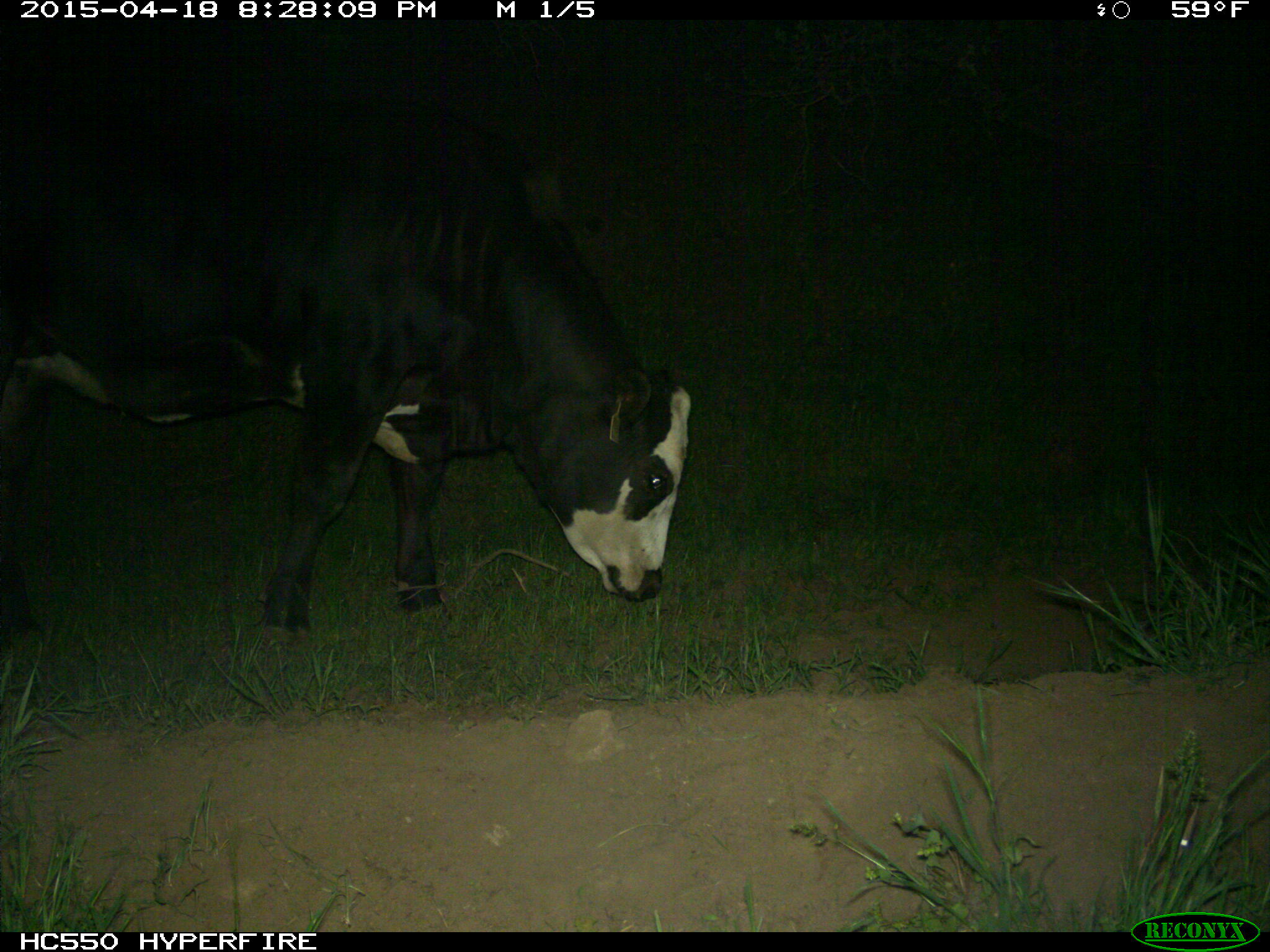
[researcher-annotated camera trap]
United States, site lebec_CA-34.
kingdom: Animalia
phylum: Chordata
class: Mammalia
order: Artiodactyla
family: Bovidae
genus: Bos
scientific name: Bos taurus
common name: domestic cow